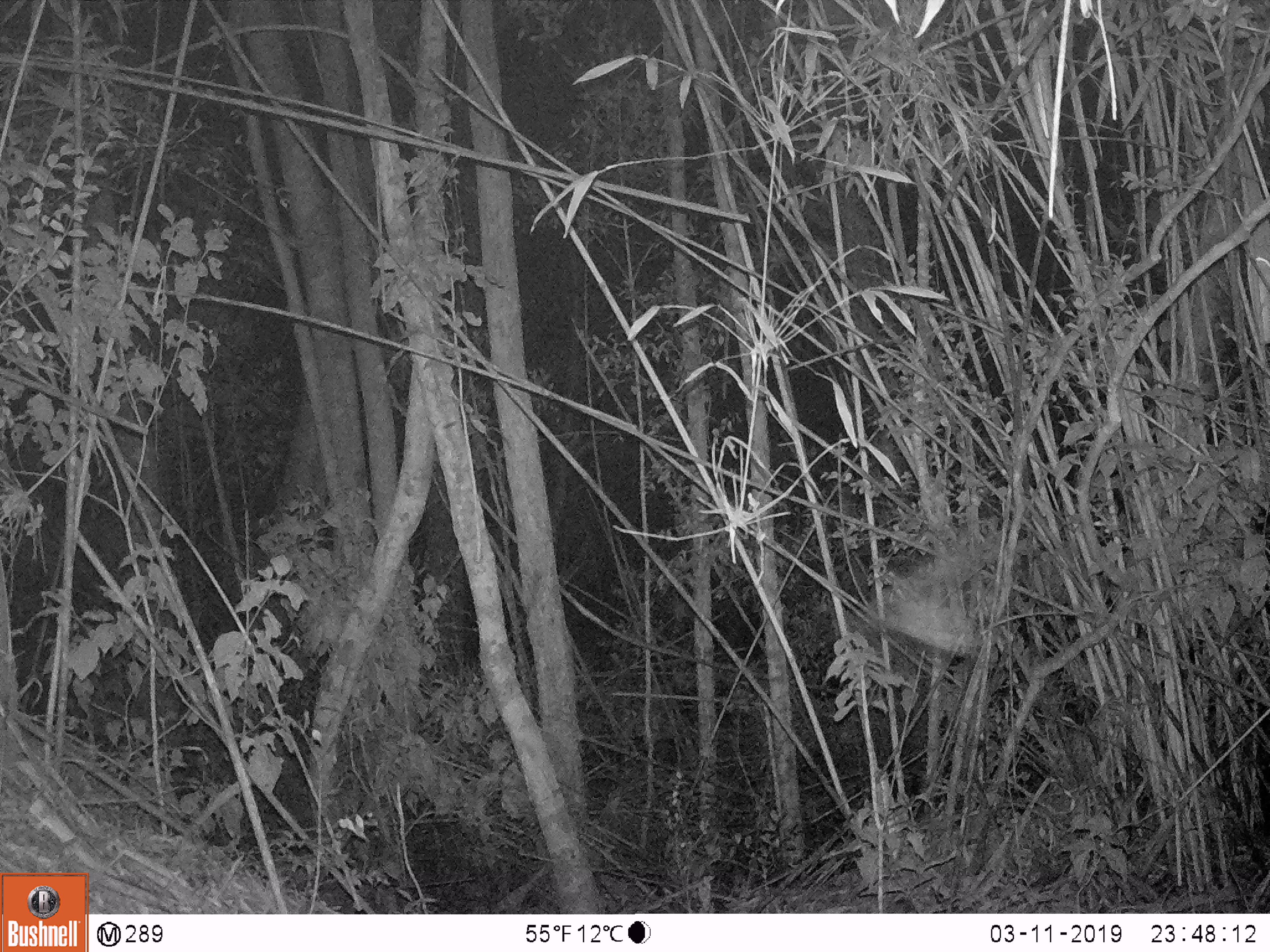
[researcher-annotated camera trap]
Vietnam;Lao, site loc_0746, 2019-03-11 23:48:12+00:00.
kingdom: Animalia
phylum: Arthropoda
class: Insecta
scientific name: Insecta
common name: insect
Insect (Insecta). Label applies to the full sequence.